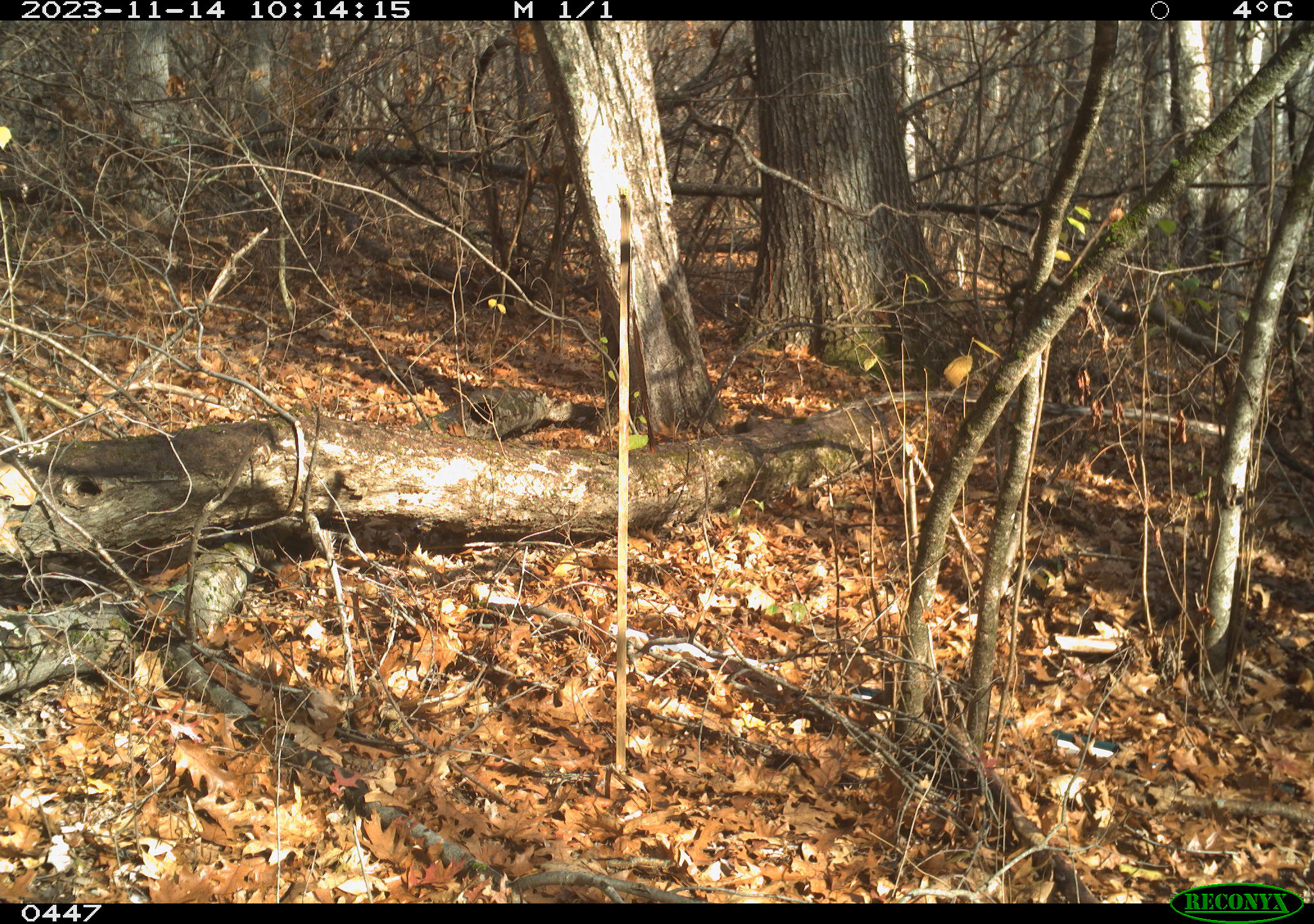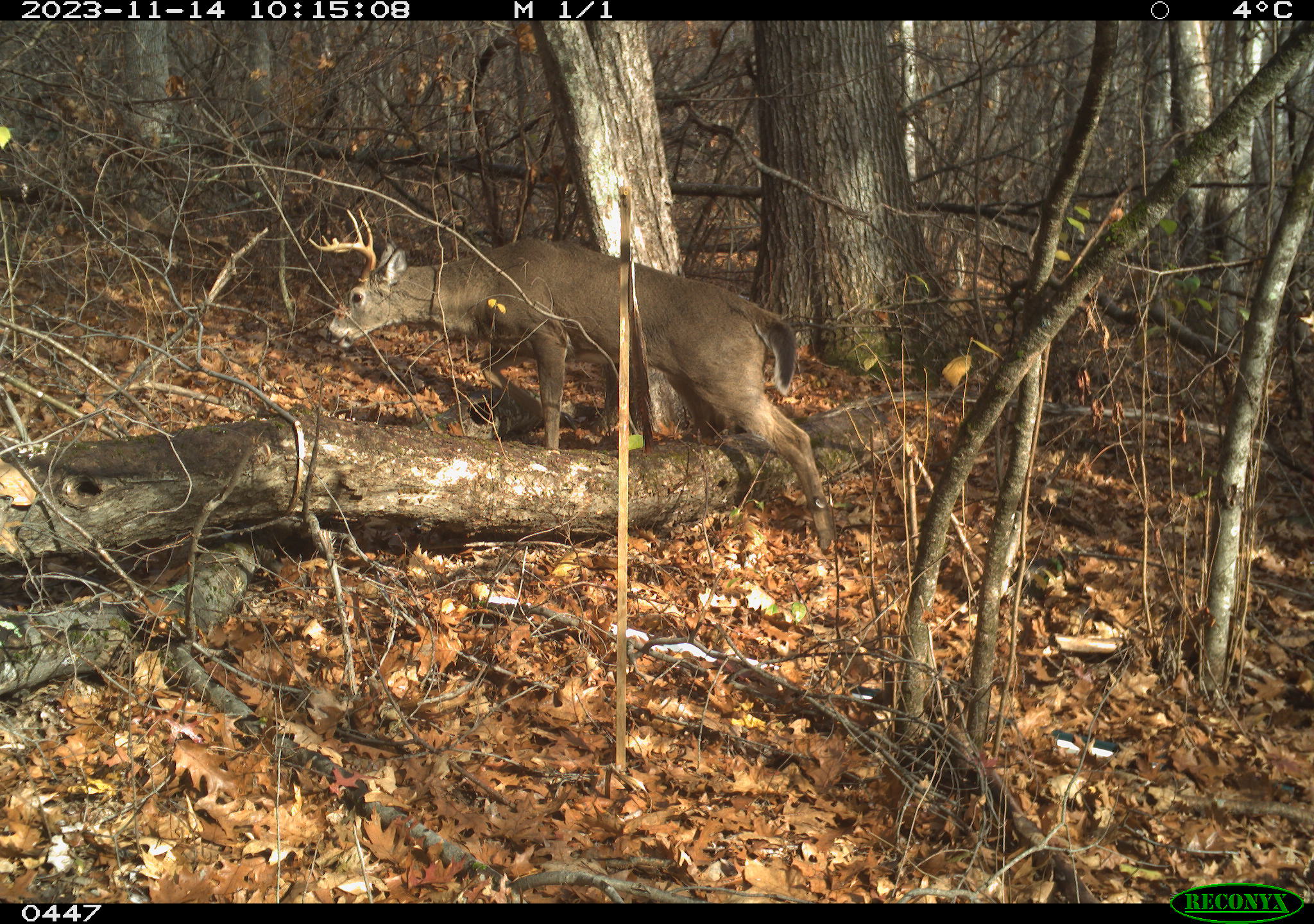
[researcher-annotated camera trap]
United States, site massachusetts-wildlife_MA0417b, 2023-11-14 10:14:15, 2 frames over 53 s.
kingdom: Animalia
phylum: Chordata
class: Mammalia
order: Artiodactyla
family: Cervidae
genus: Odocoileus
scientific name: Odocoileus virginianus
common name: white-tailed deer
White-tailed deer (Odocoileus virginianus).